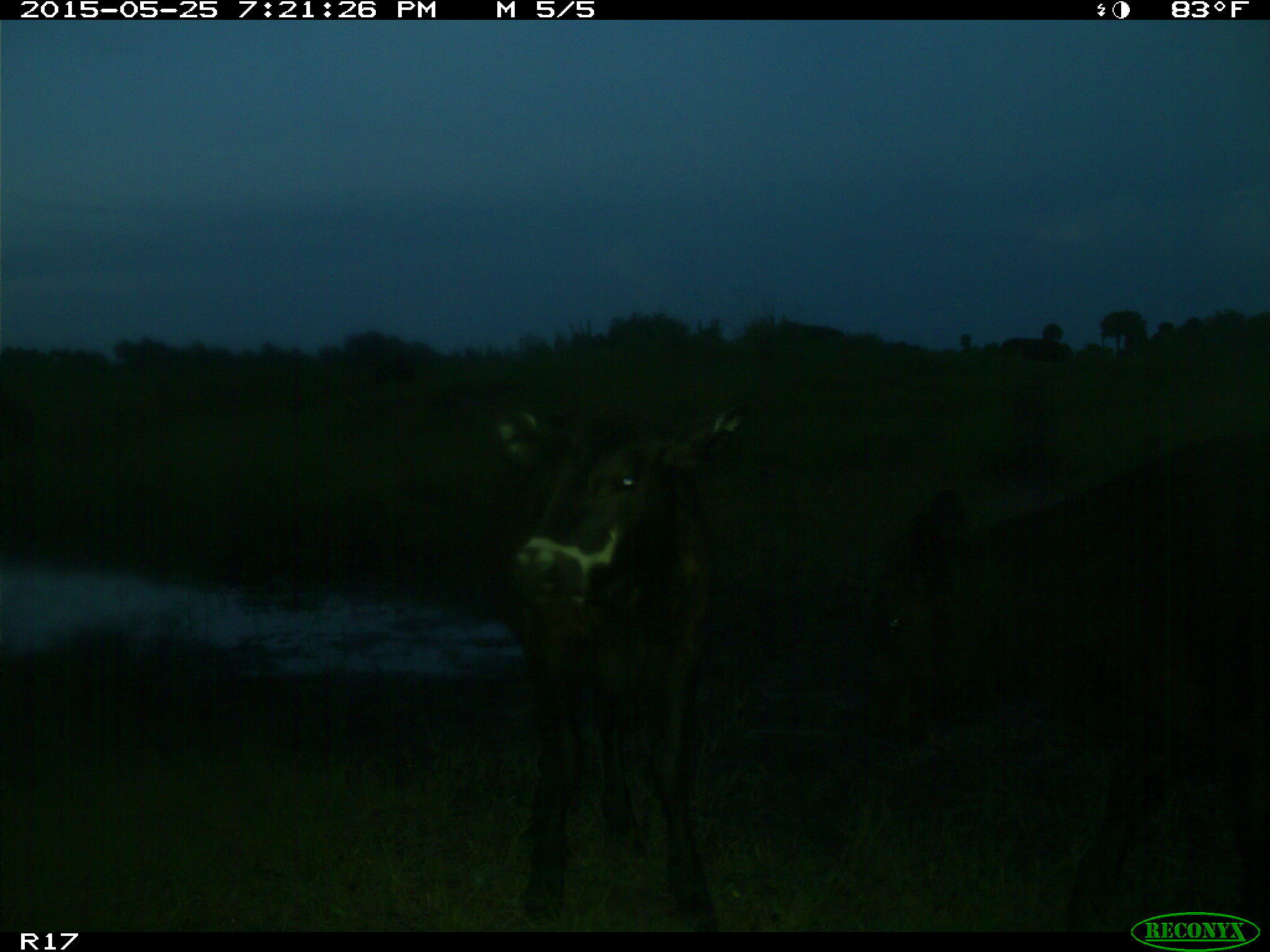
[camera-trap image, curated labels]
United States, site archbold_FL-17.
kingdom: Animalia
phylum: Chordata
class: Mammalia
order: Artiodactyla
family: Bovidae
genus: Bos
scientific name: Bos taurus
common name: domestic cow